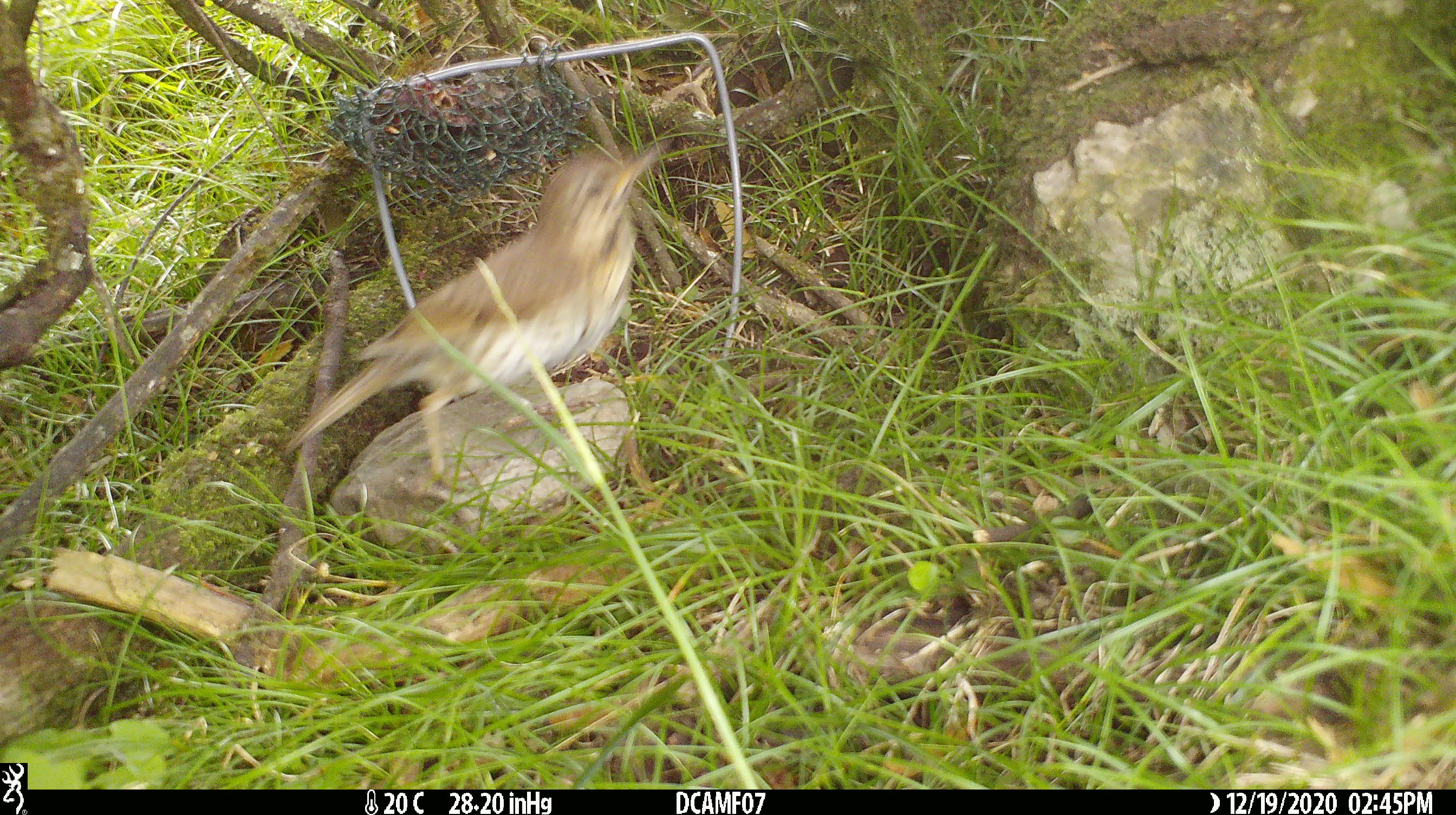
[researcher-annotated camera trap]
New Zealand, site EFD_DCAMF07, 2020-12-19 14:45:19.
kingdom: Animalia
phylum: Chordata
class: Aves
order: Passeriformes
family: Turdidae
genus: Turdus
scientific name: Turdus philomelos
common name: song thrush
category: thrush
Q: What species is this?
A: Thrush (song thrush) (Turdus philomelos).